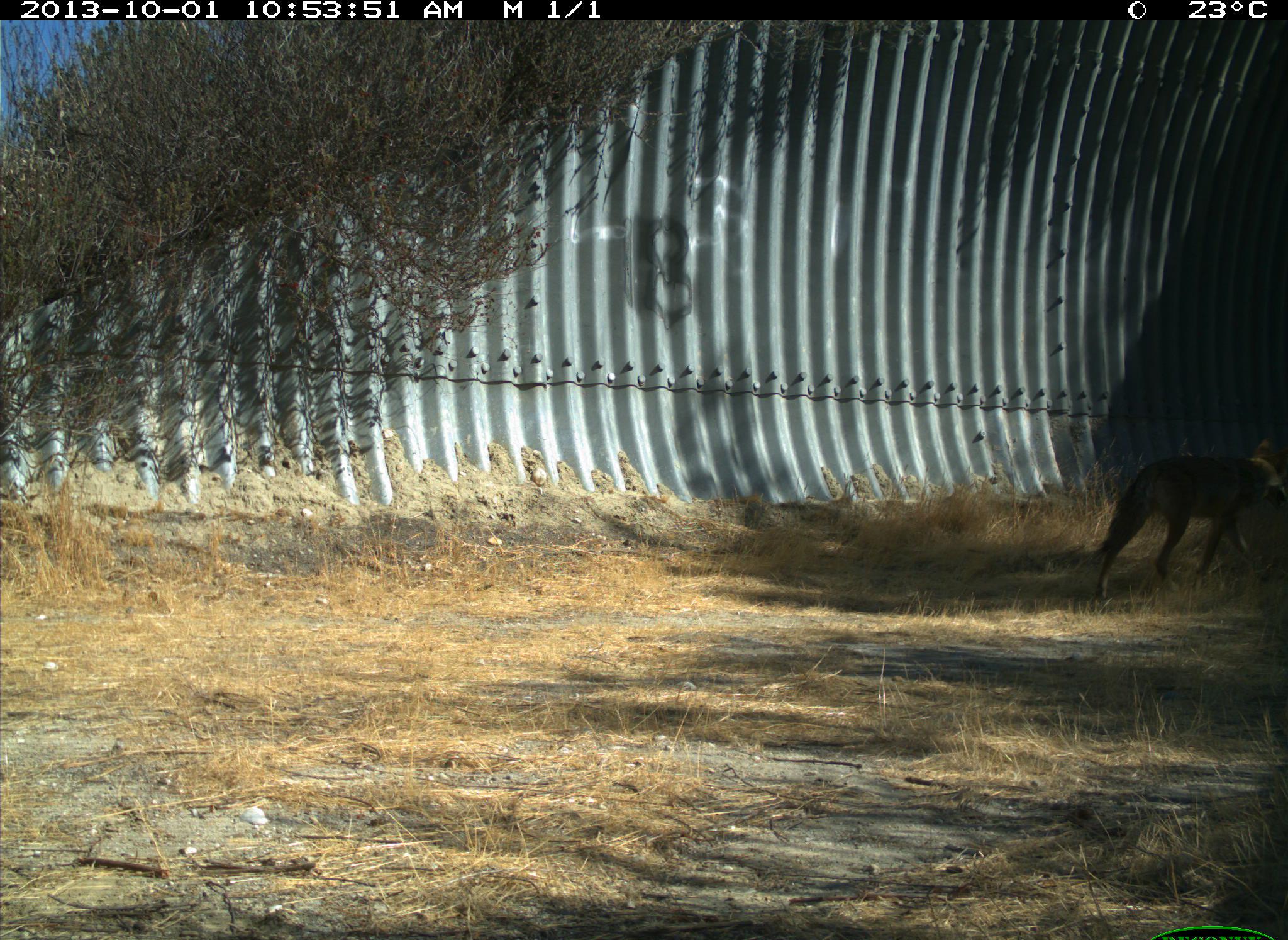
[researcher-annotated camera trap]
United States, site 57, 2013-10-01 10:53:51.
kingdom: Animalia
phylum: Chordata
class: Mammalia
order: Carnivora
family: Canidae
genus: Canis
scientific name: Canis latrans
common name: coyote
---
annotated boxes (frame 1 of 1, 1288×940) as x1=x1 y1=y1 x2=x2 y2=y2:
coyote: x1=1088 y1=430 x2=1287 y2=597